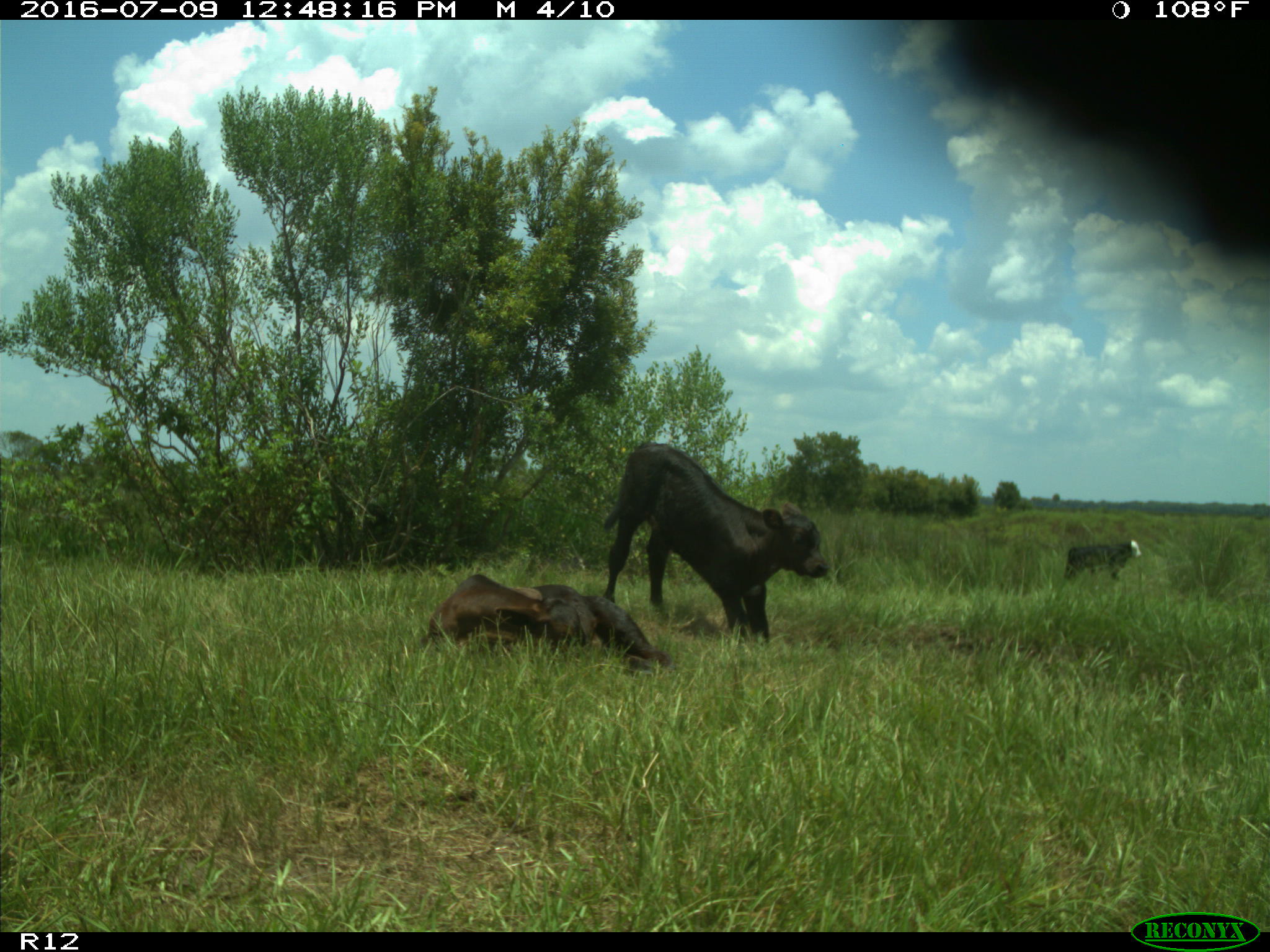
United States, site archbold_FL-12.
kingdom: Animalia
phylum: Chordata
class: Mammalia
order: Artiodactyla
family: Bovidae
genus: Bos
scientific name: Bos taurus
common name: domestic cow